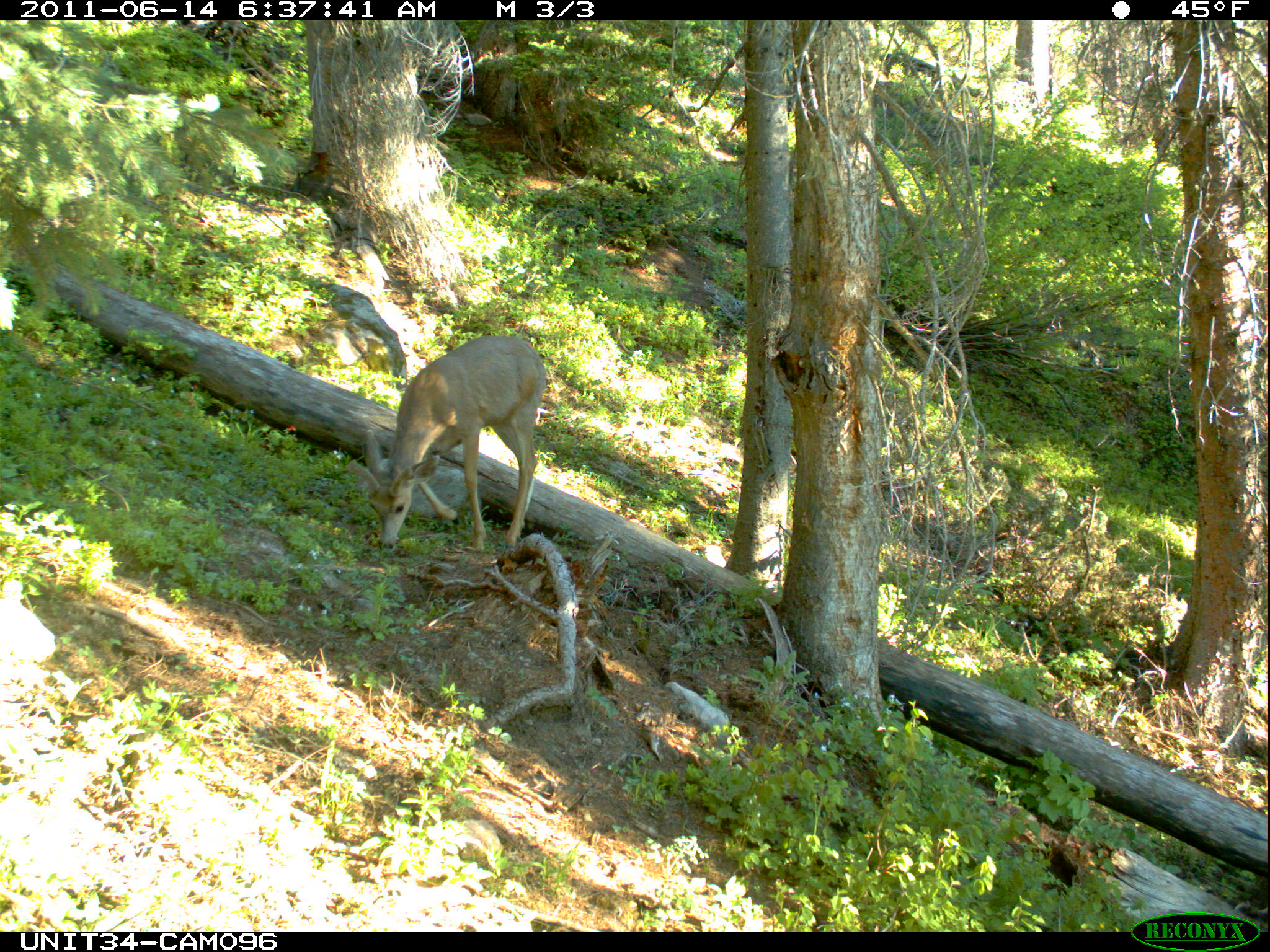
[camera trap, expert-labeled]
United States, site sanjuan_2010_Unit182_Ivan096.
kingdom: Animalia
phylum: Chordata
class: Mammalia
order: Artiodactyla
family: Cervidae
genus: Odocoileus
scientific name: Odocoileus hemionus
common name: mule deer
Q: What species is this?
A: Odocoileus hemionus (mule deer).